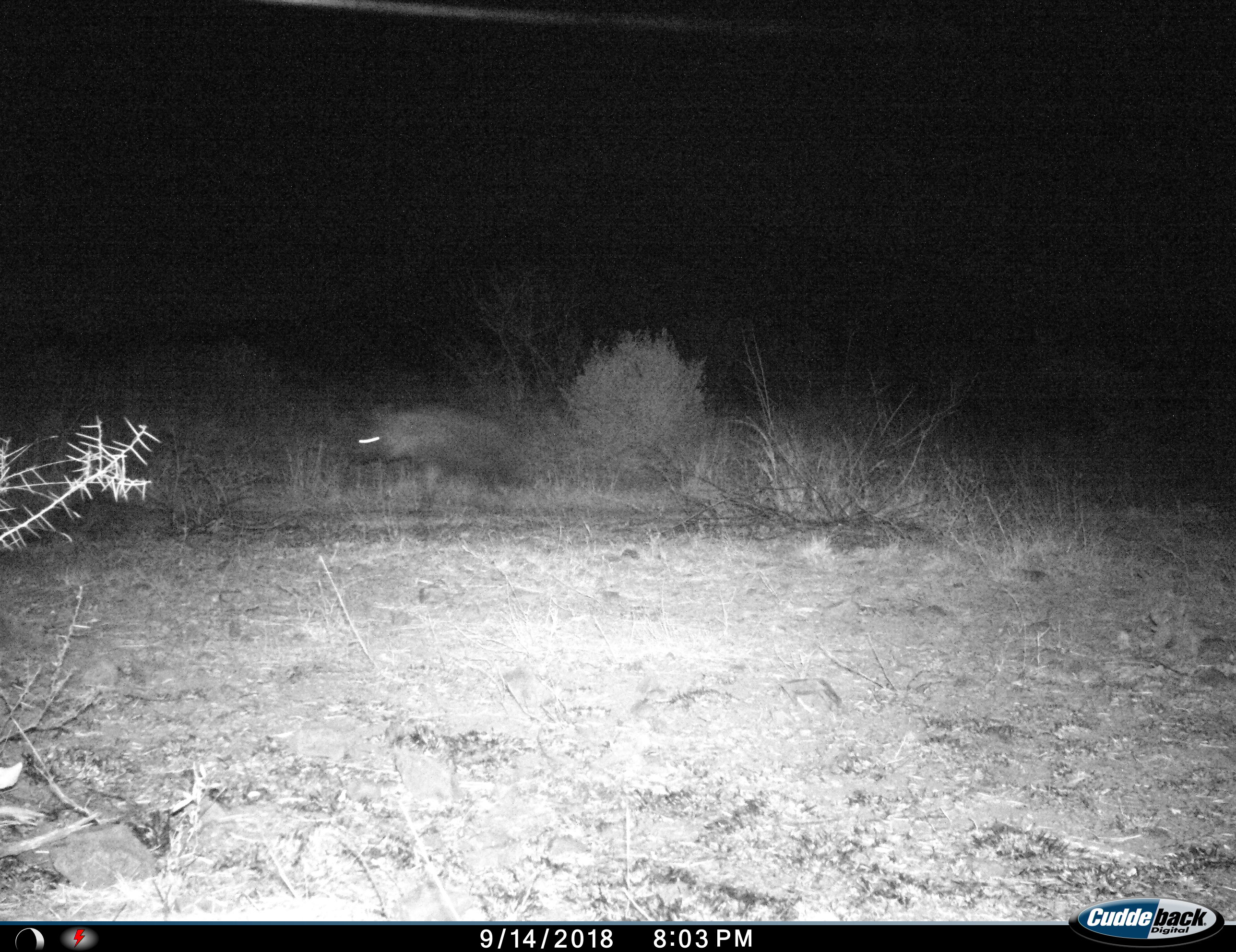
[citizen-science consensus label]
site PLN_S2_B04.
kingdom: Animalia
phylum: Chordata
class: Mammalia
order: Carnivora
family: Hyaenidae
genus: Parahyaena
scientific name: Parahyaena brunnea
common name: brown hyena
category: hyenabrown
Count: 1.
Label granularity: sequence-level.